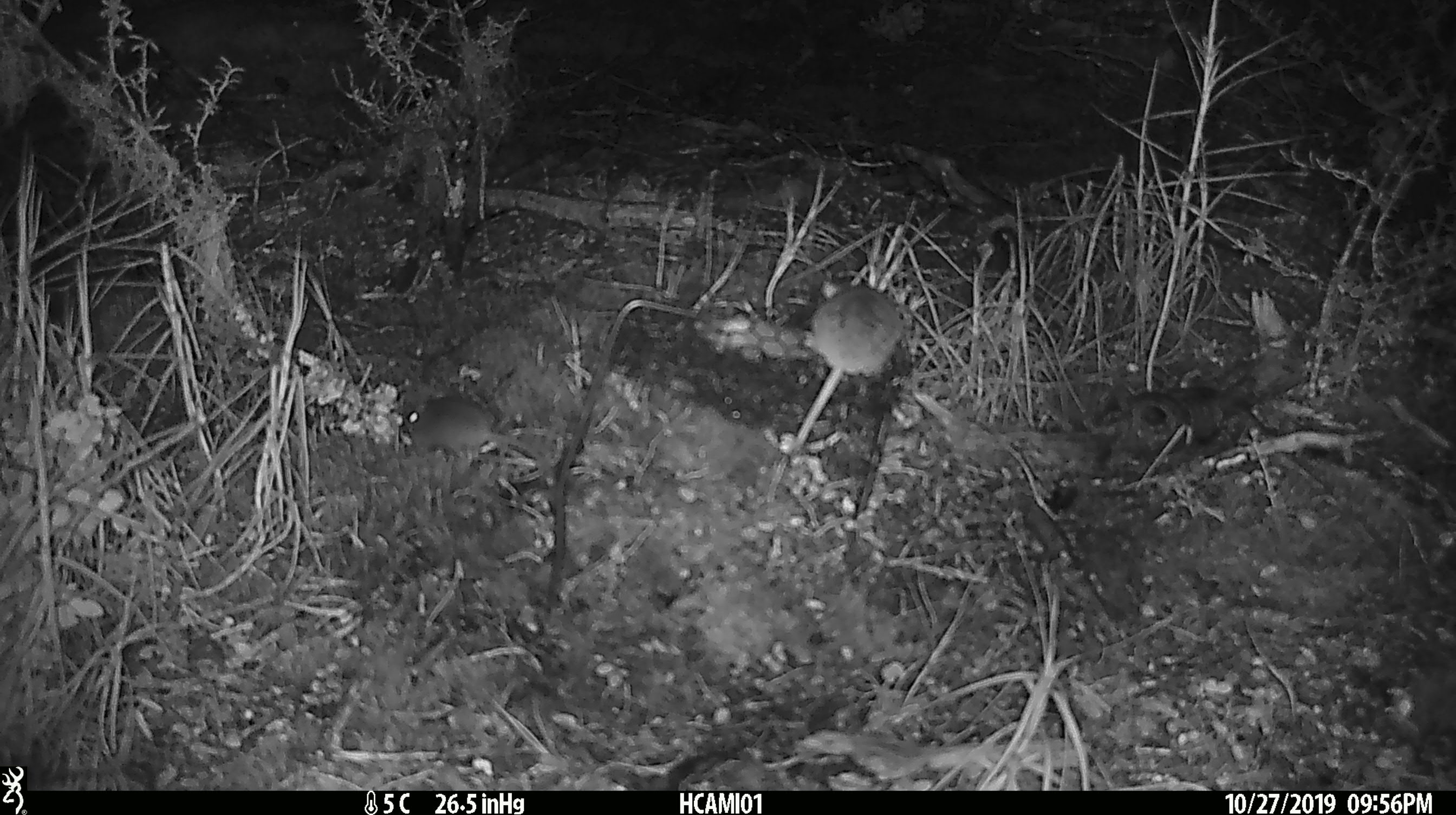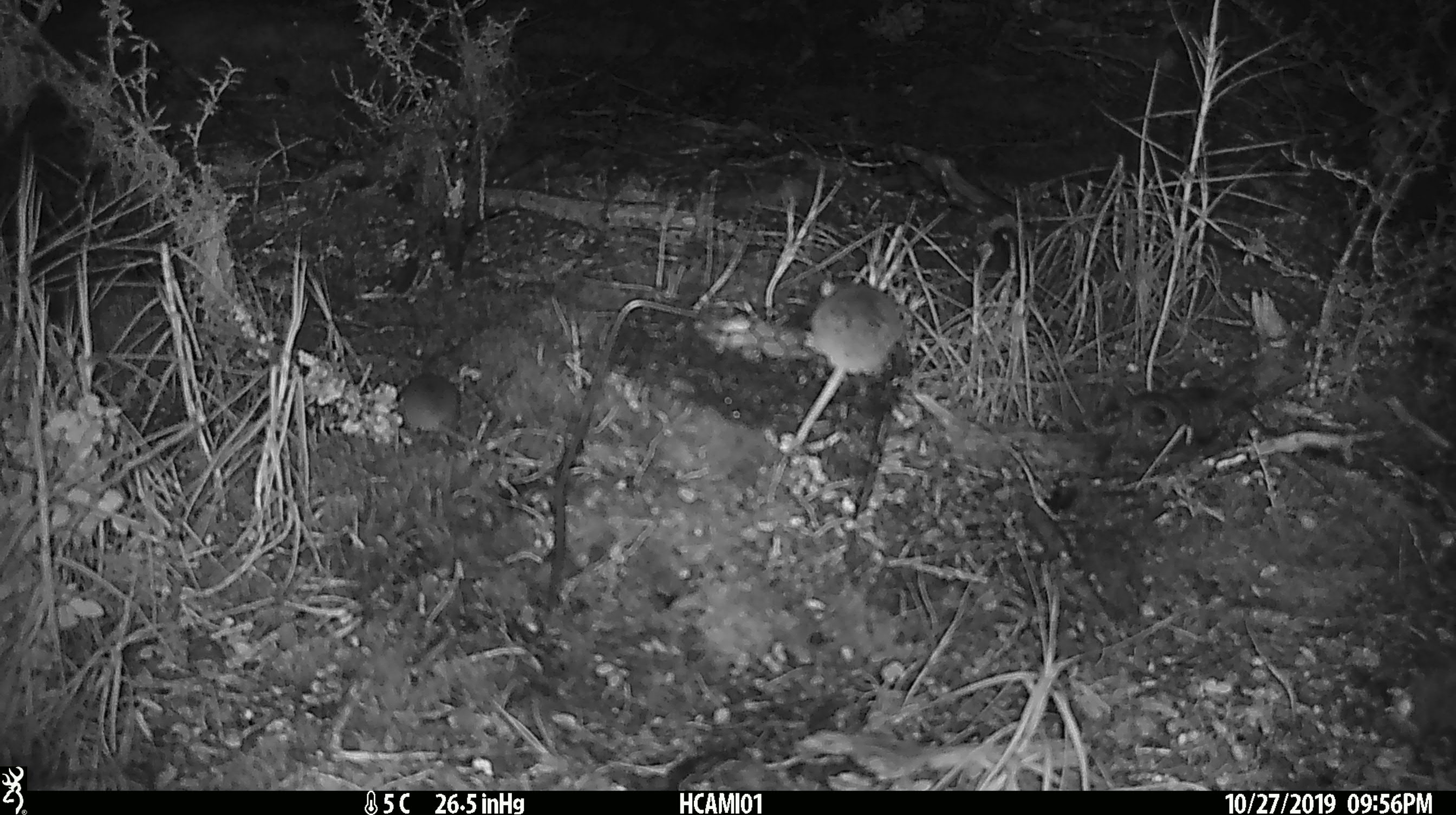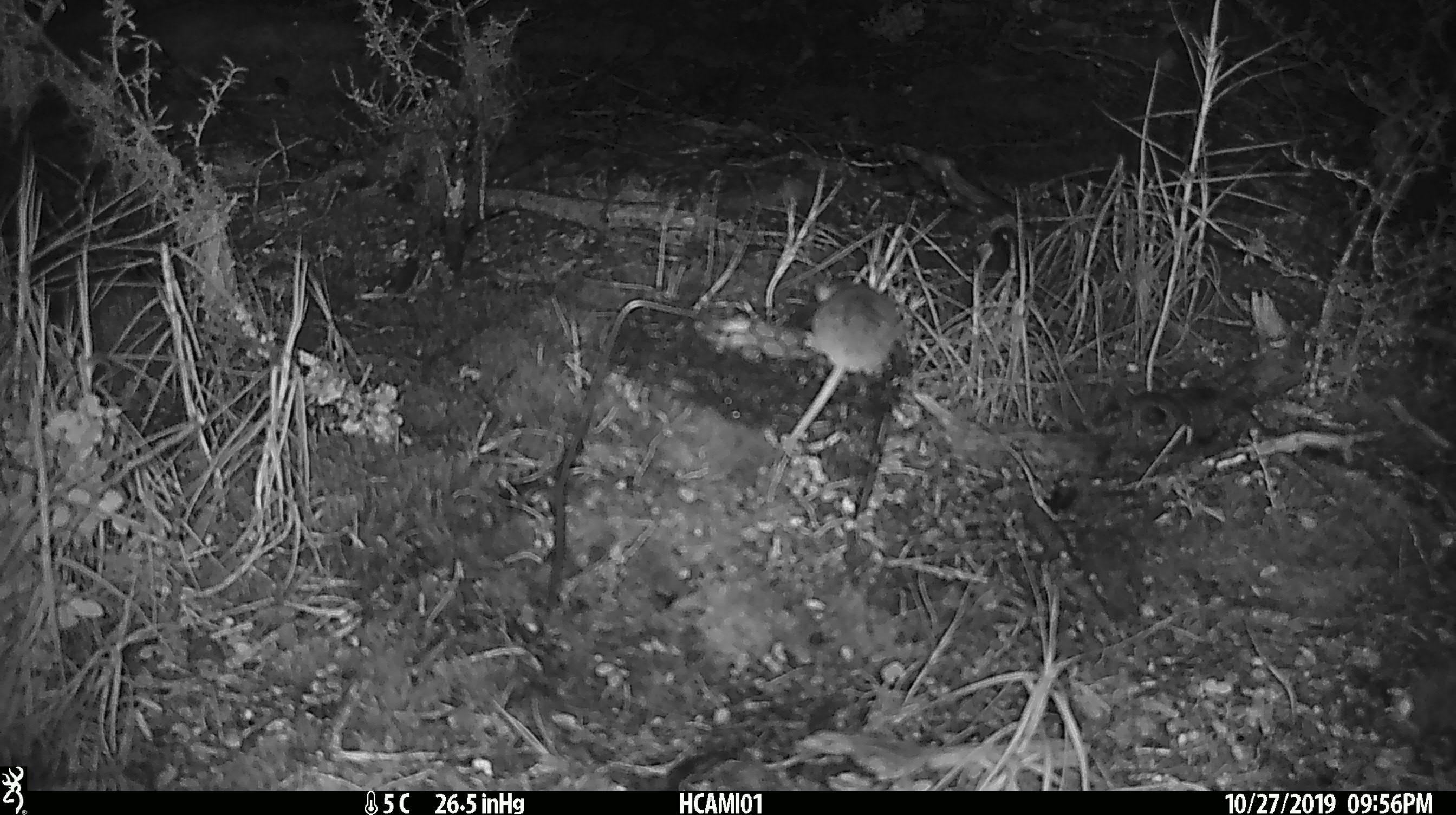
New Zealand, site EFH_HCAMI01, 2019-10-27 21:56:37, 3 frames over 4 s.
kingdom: Animalia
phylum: Chordata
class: Mammalia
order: Rodentia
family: Muridae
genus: Mus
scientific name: Mus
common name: mouse